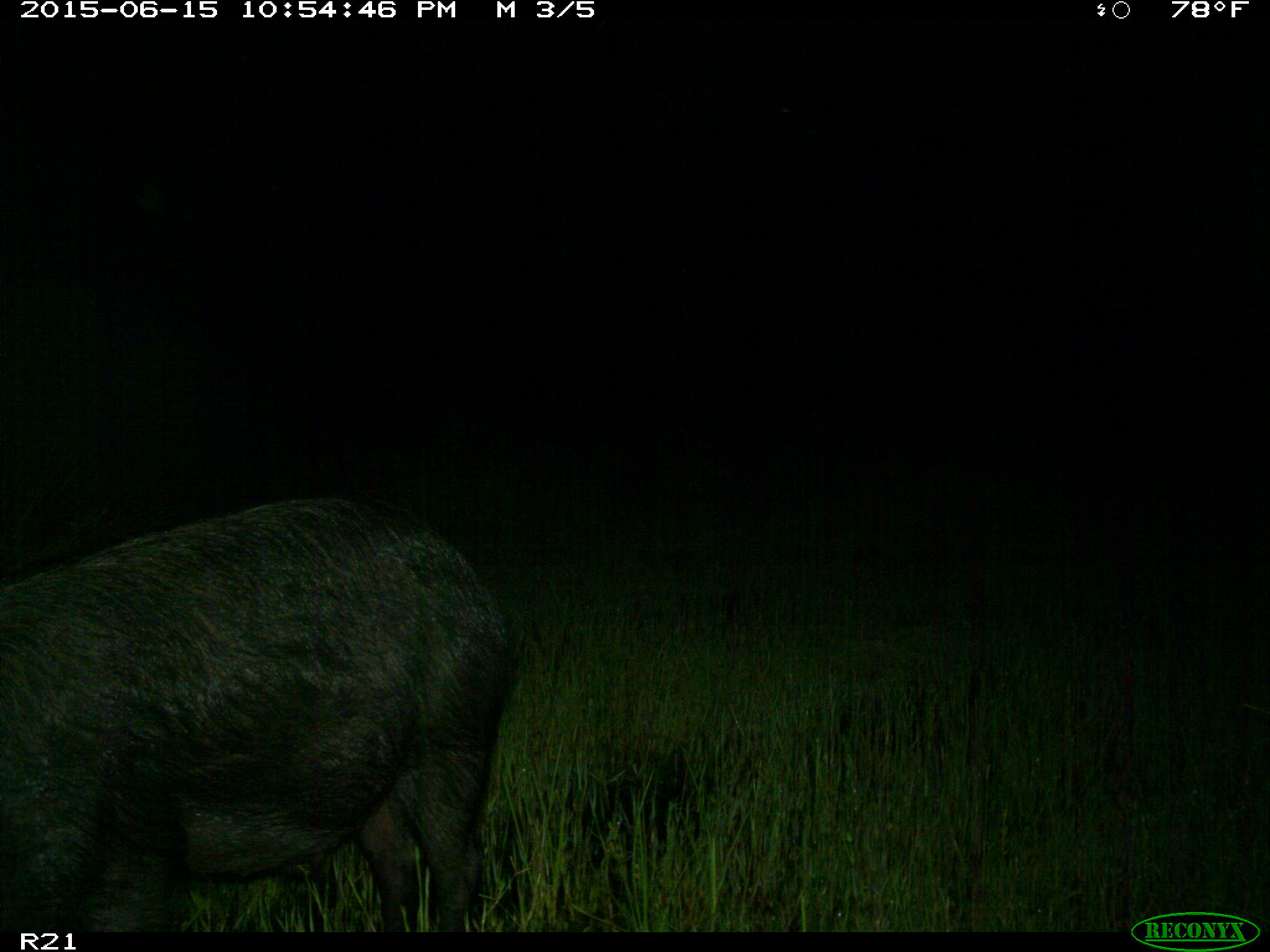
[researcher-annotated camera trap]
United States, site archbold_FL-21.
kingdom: Animalia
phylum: Chordata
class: Mammalia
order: Artiodactyla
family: Suidae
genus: Sus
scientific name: Sus scrofa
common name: wild boar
Sus scrofa (wild boar).